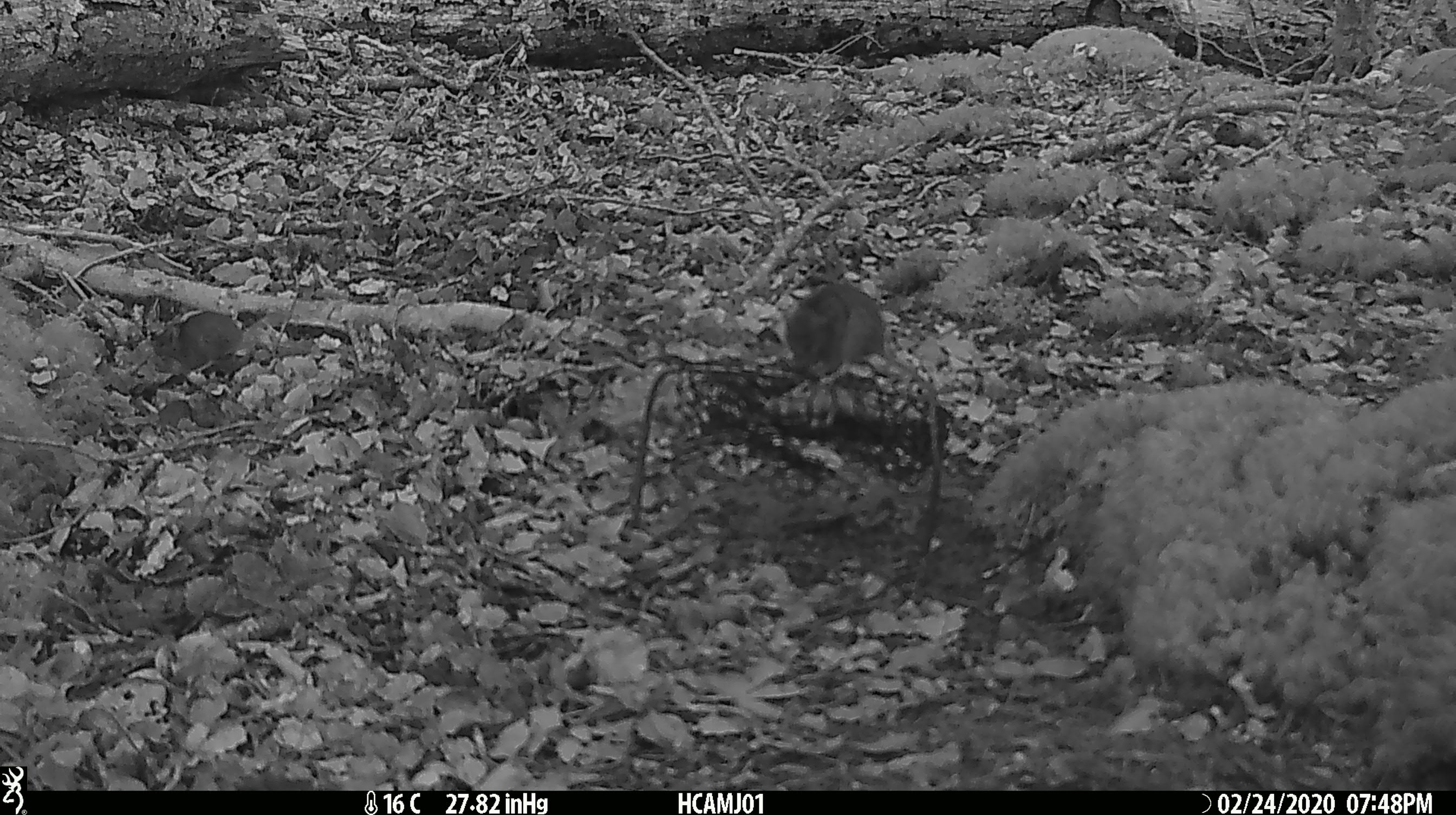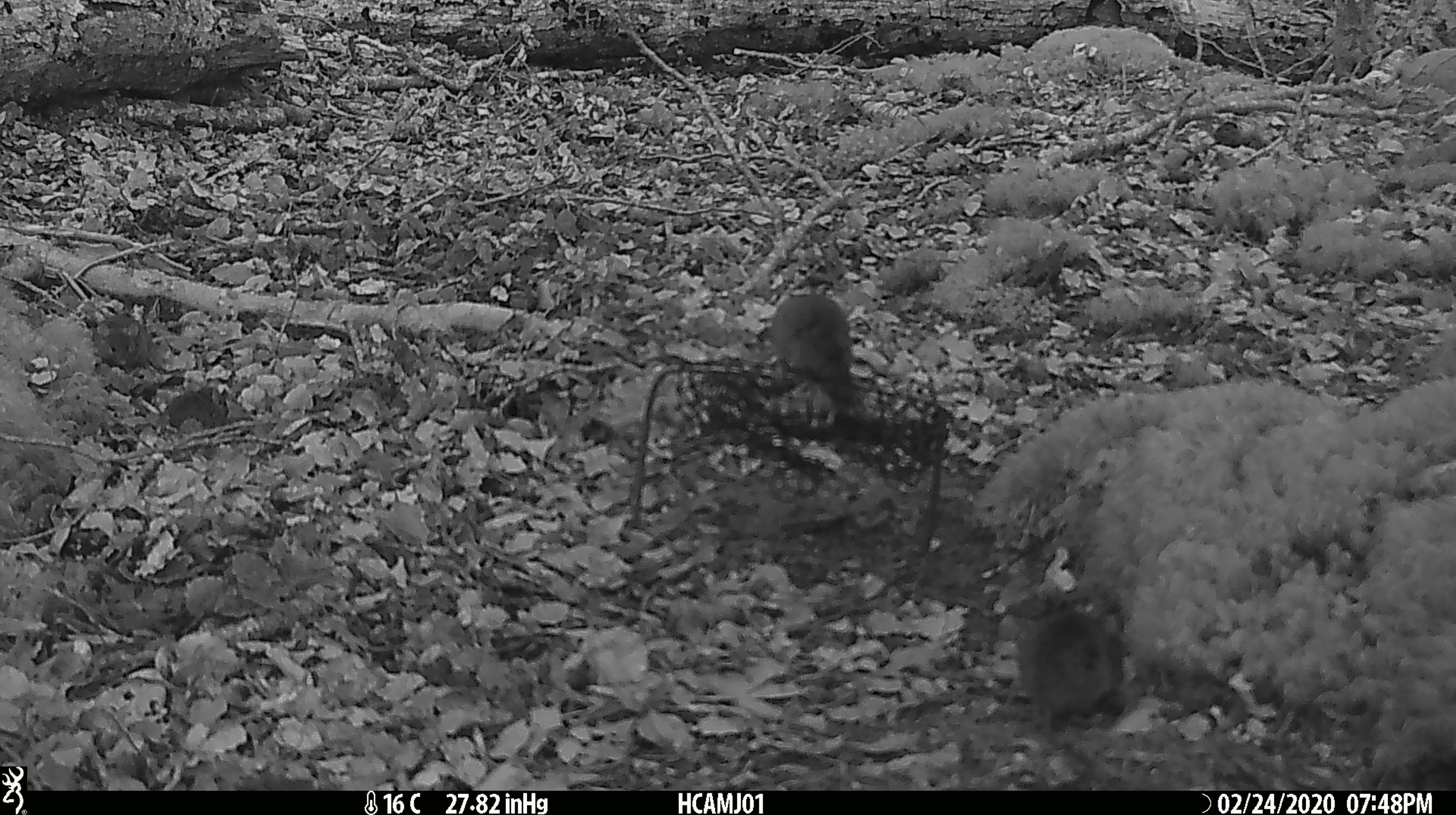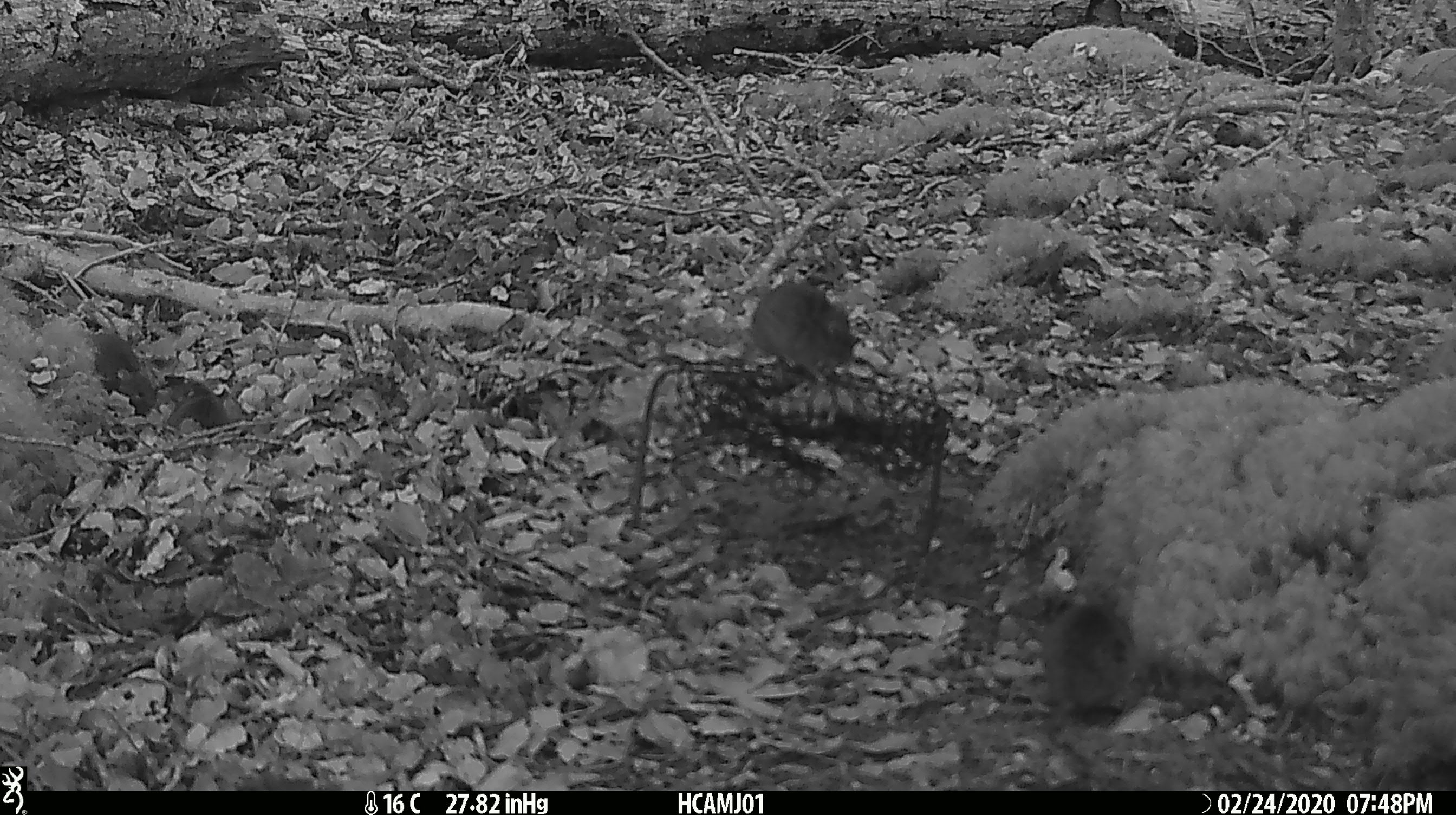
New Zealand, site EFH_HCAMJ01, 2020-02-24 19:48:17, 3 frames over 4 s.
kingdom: Animalia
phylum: Chordata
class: Mammalia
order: Rodentia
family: Muridae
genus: Mus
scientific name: Mus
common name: mouse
Mouse (Mus).